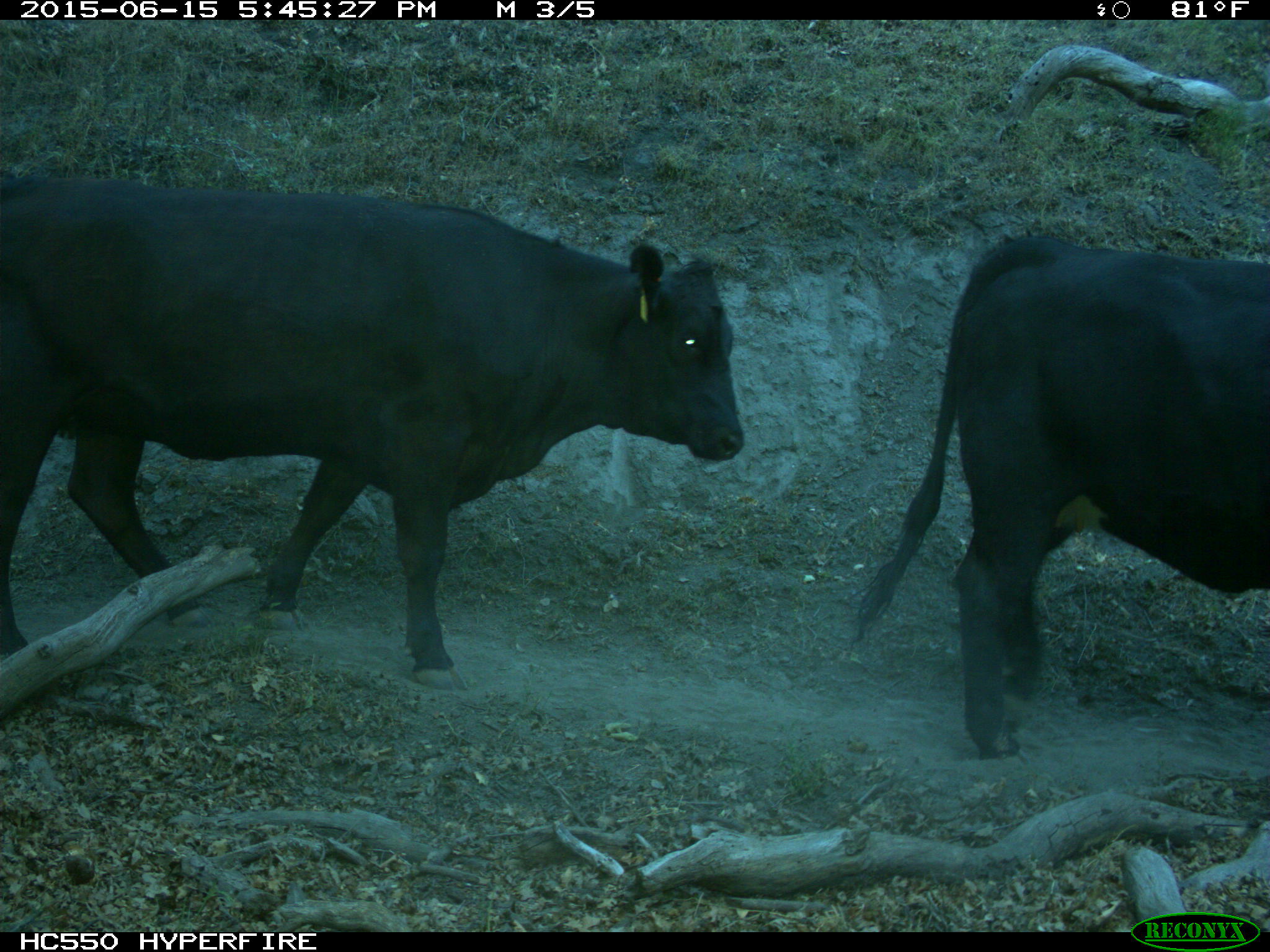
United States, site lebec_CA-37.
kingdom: Animalia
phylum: Chordata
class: Mammalia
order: Artiodactyla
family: Bovidae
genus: Bos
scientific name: Bos taurus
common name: domestic cow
Bos taurus (domestic cow).